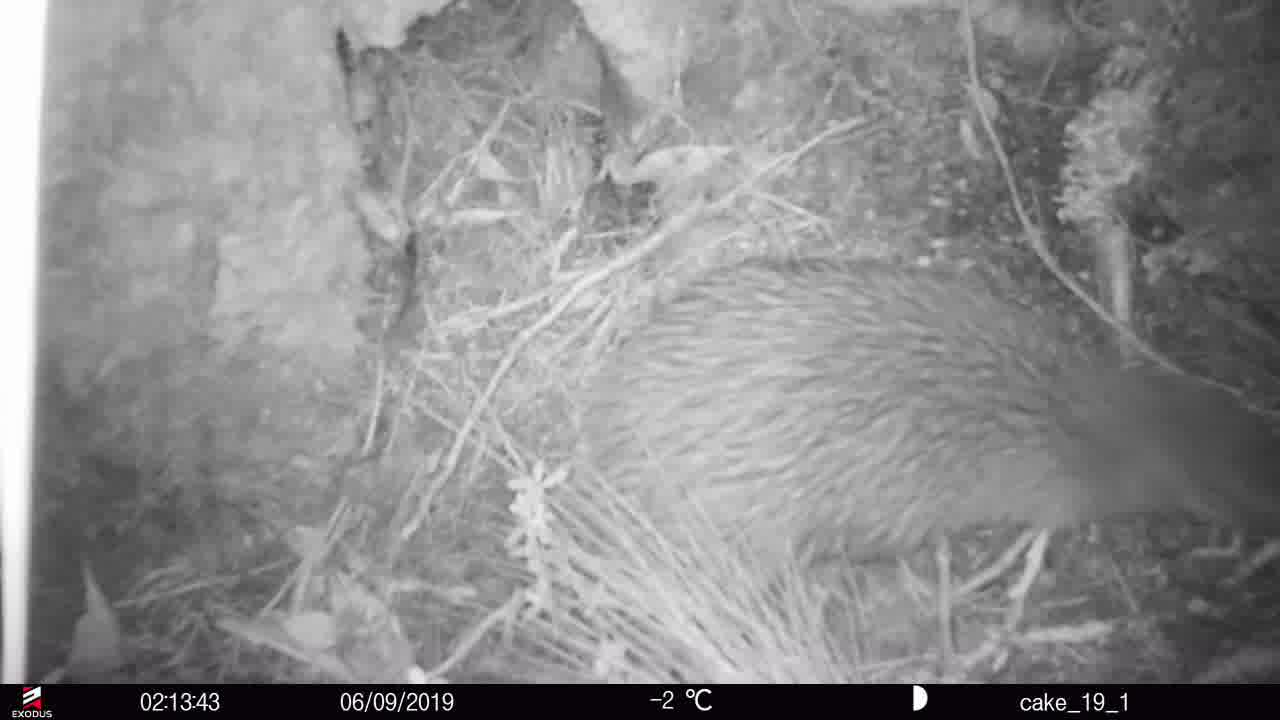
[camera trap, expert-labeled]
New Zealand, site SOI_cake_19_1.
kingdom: Animalia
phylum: Chordata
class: Aves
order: Apterygiformes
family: Apterygidae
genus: Apteryx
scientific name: Apteryx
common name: kiwi